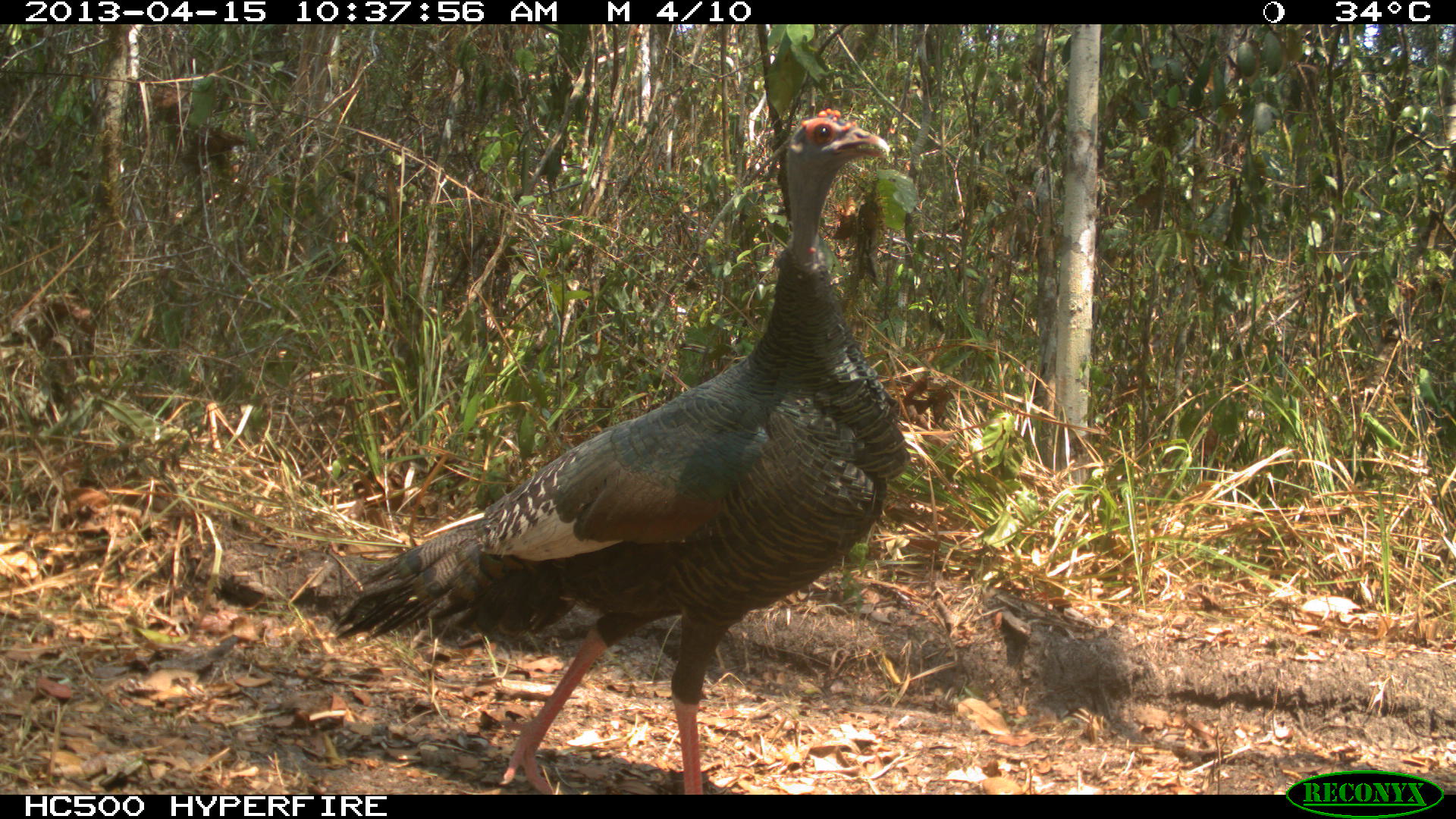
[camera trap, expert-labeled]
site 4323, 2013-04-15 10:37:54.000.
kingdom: Animalia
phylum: Chordata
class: Aves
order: Galliformes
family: Phasianidae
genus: Meleagris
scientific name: Meleagris ocellata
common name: ocellated turkey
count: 1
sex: female